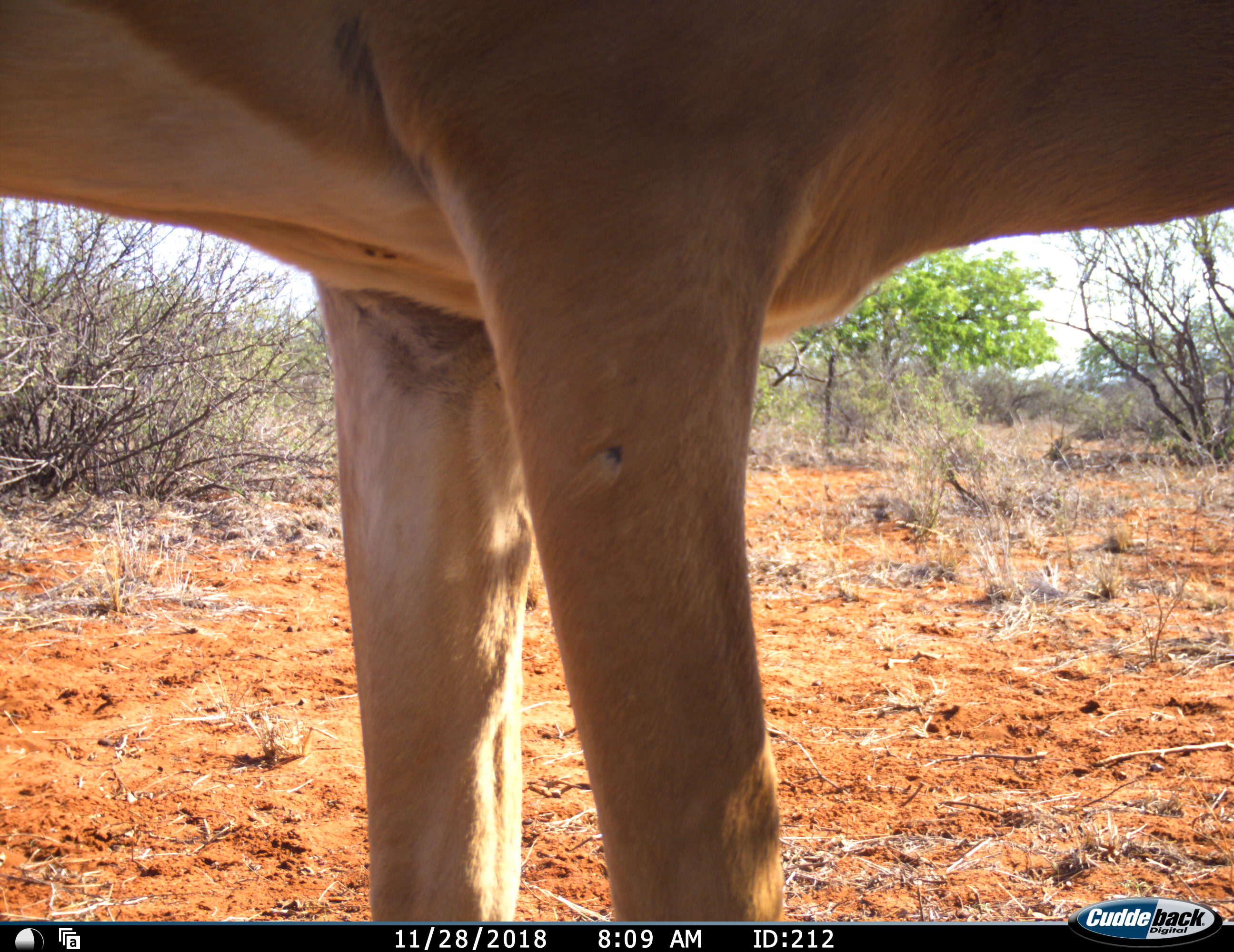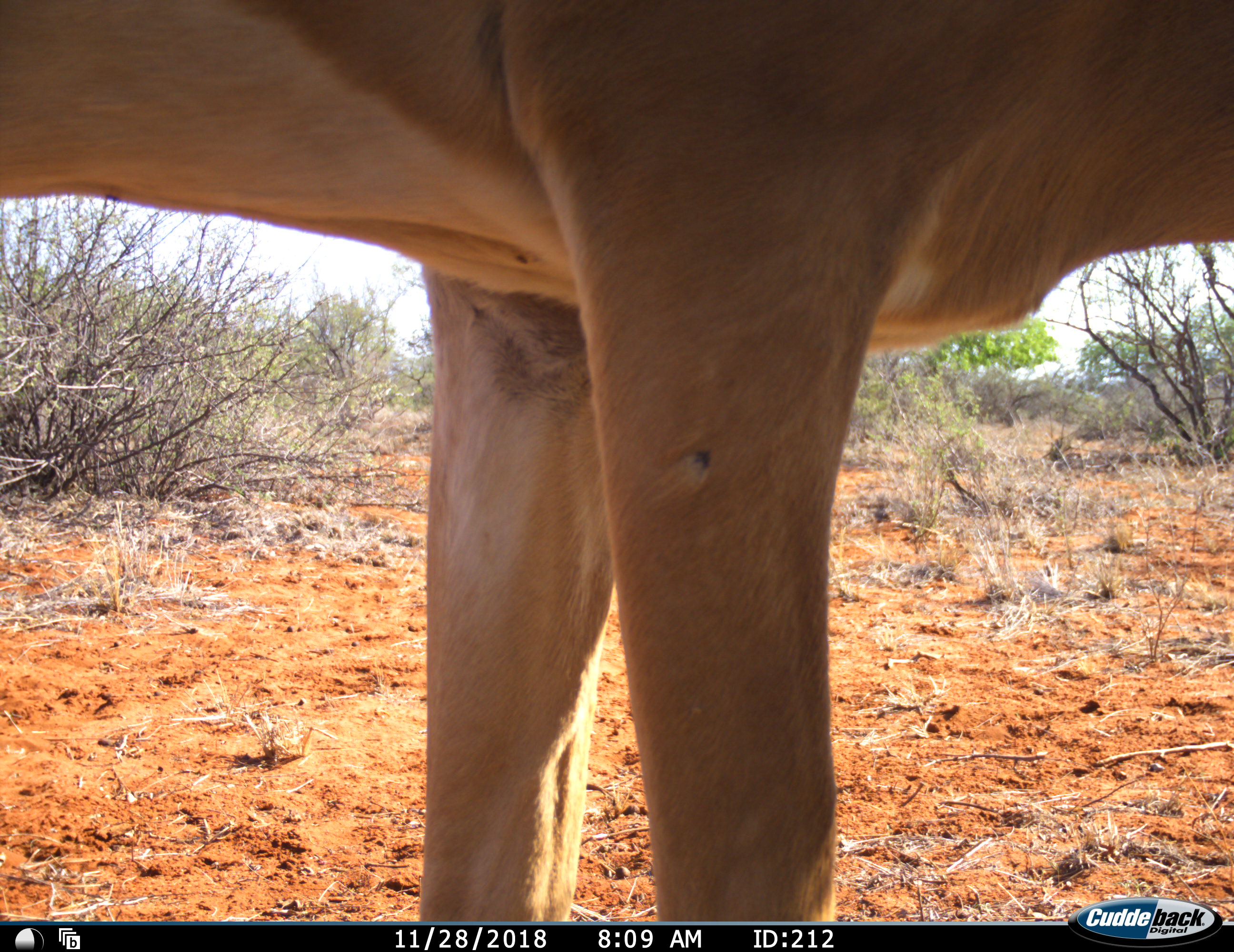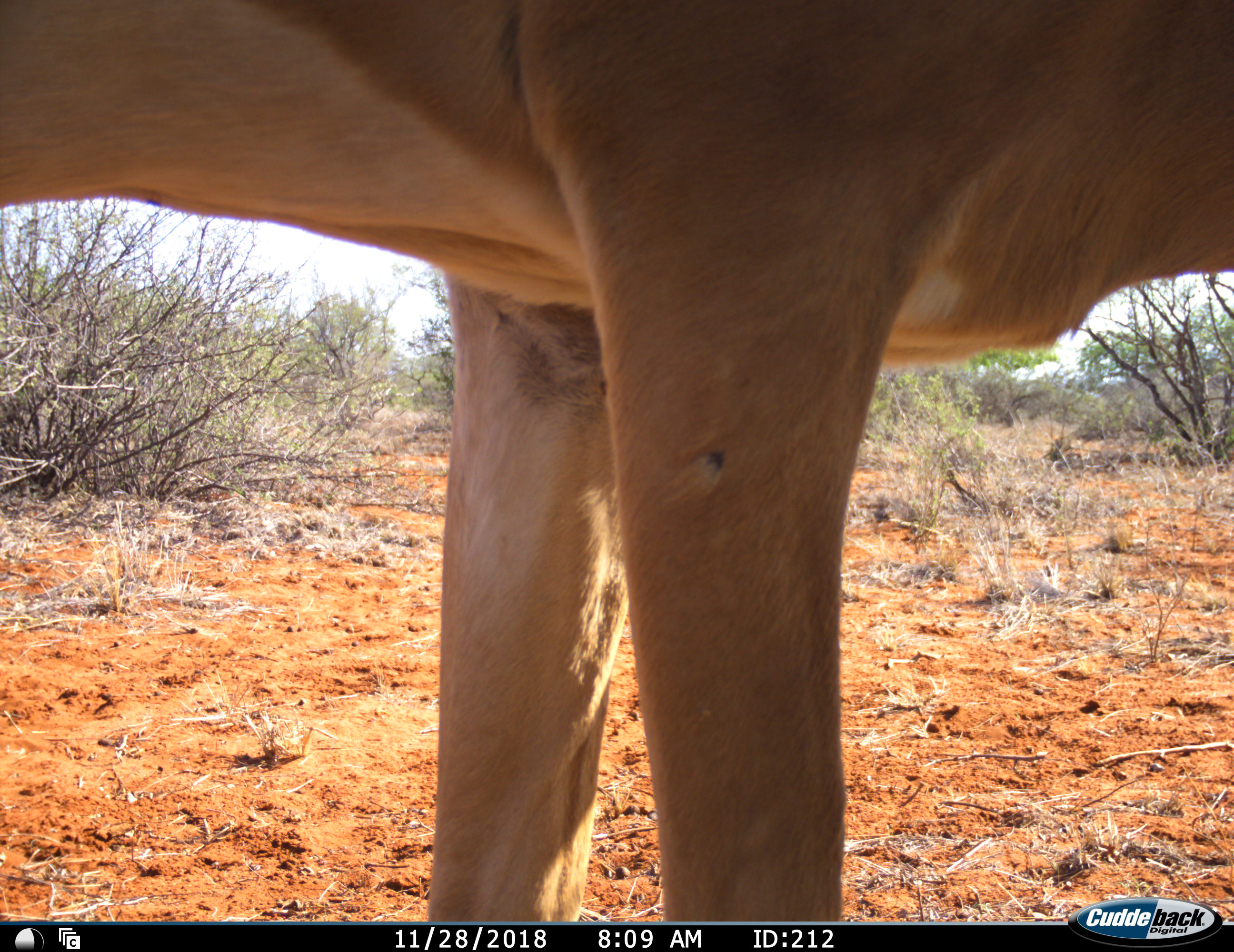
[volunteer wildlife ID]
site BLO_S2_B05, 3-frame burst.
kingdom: Animalia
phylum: Chordata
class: Mammalia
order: Artiodactyla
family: Bovidae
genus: Aepyceros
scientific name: Aepyceros melampus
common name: impala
Impala (Aepyceros melampus), count 1. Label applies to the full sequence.